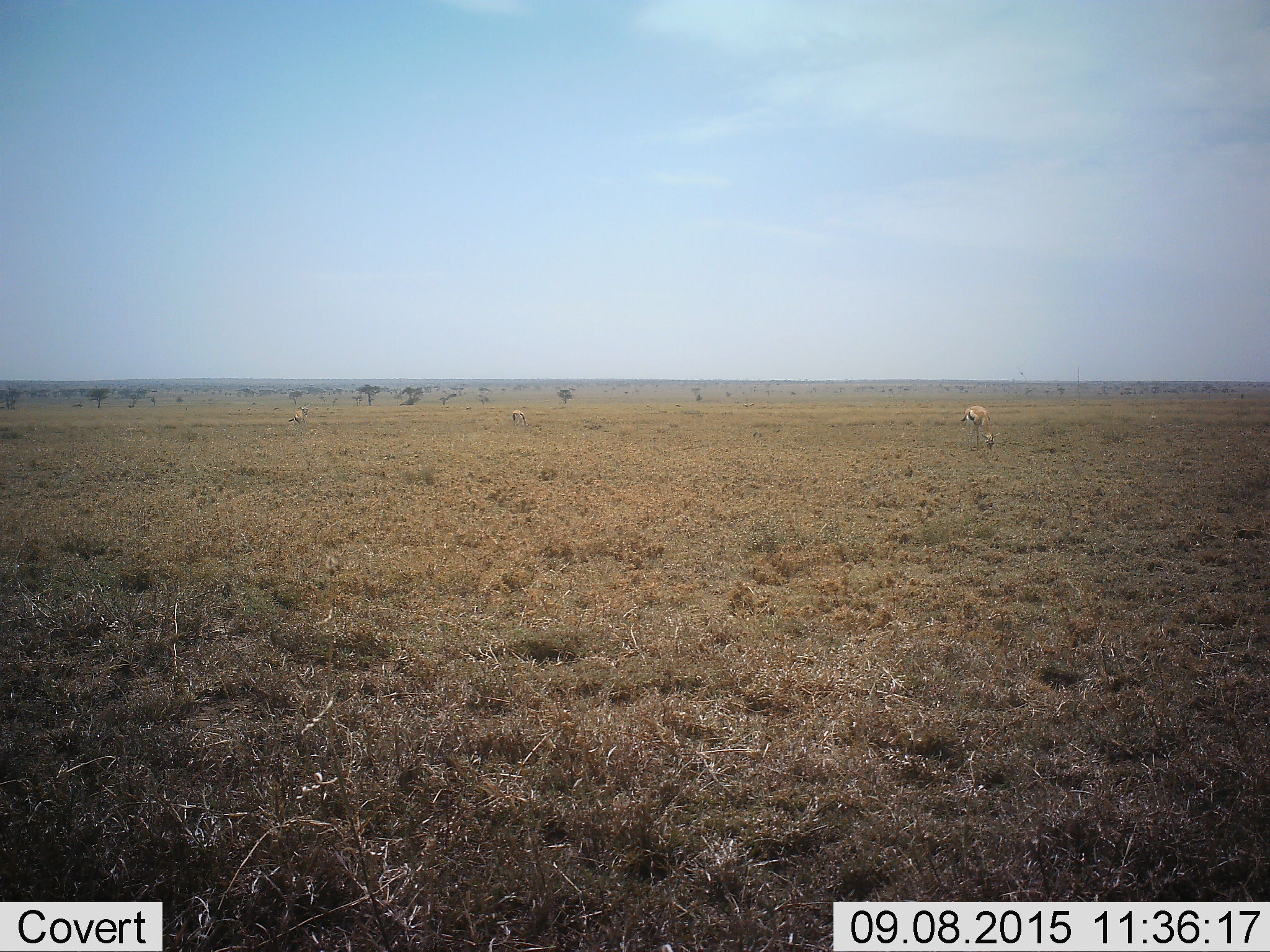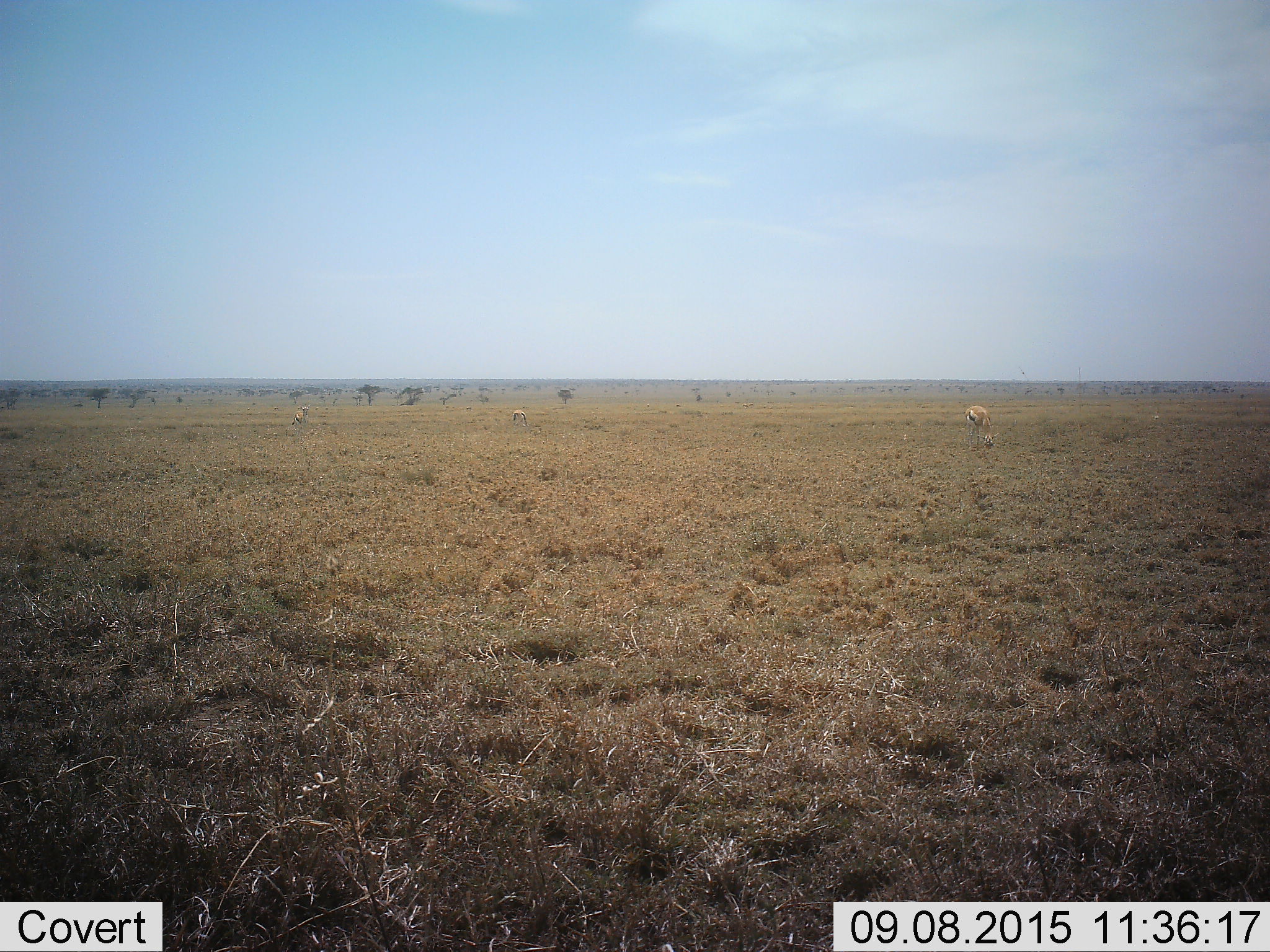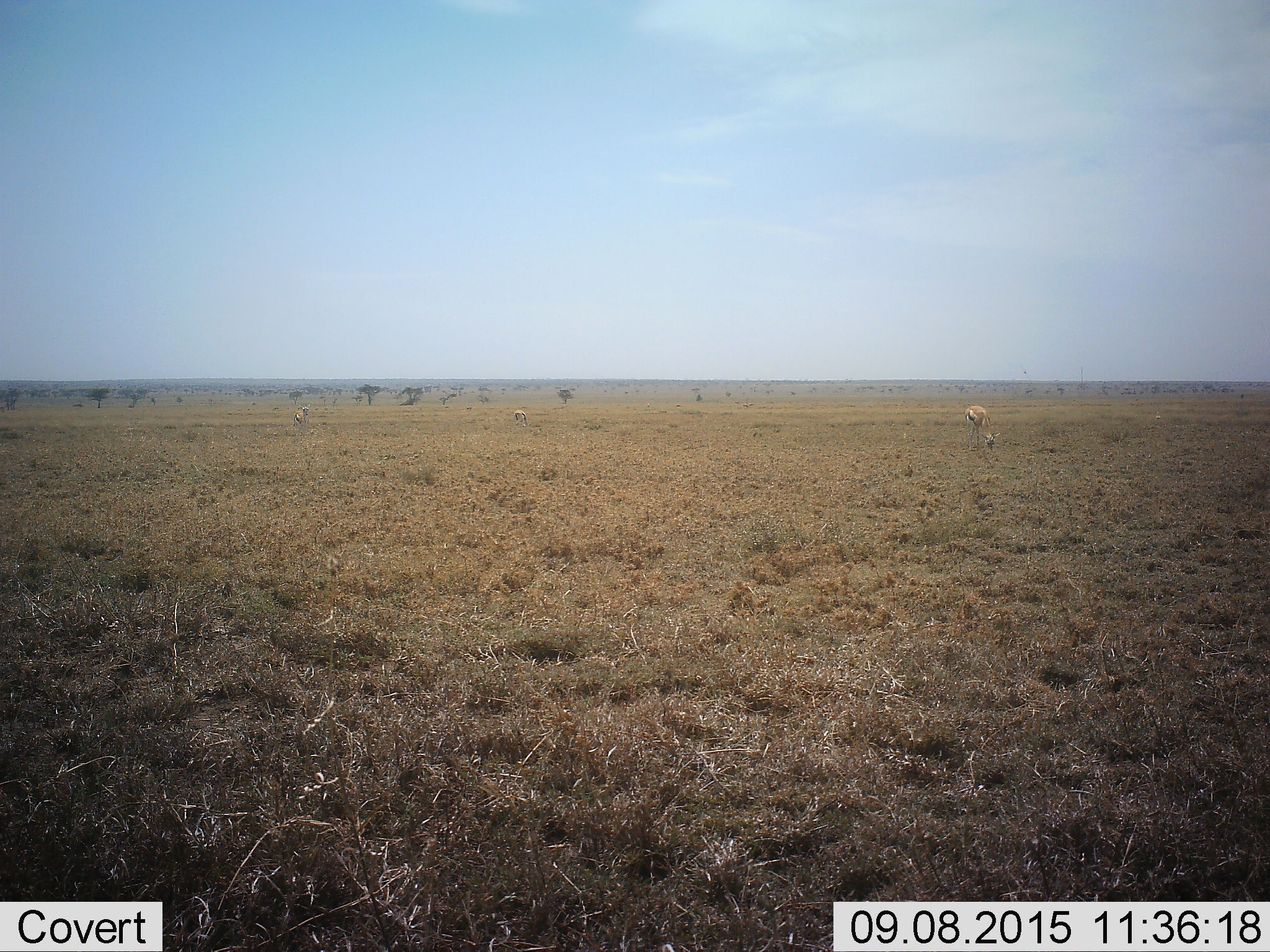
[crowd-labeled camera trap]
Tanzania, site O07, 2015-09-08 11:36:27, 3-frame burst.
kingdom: Animalia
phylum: Chordata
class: Mammalia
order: Artiodactyla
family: Bovidae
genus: Eudorcas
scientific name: Eudorcas thomsonii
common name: thomson's gazelle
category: gazellethomsons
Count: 3.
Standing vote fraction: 60%.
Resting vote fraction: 0%.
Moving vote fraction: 0%.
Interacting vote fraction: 0%.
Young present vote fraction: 0%.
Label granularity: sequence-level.